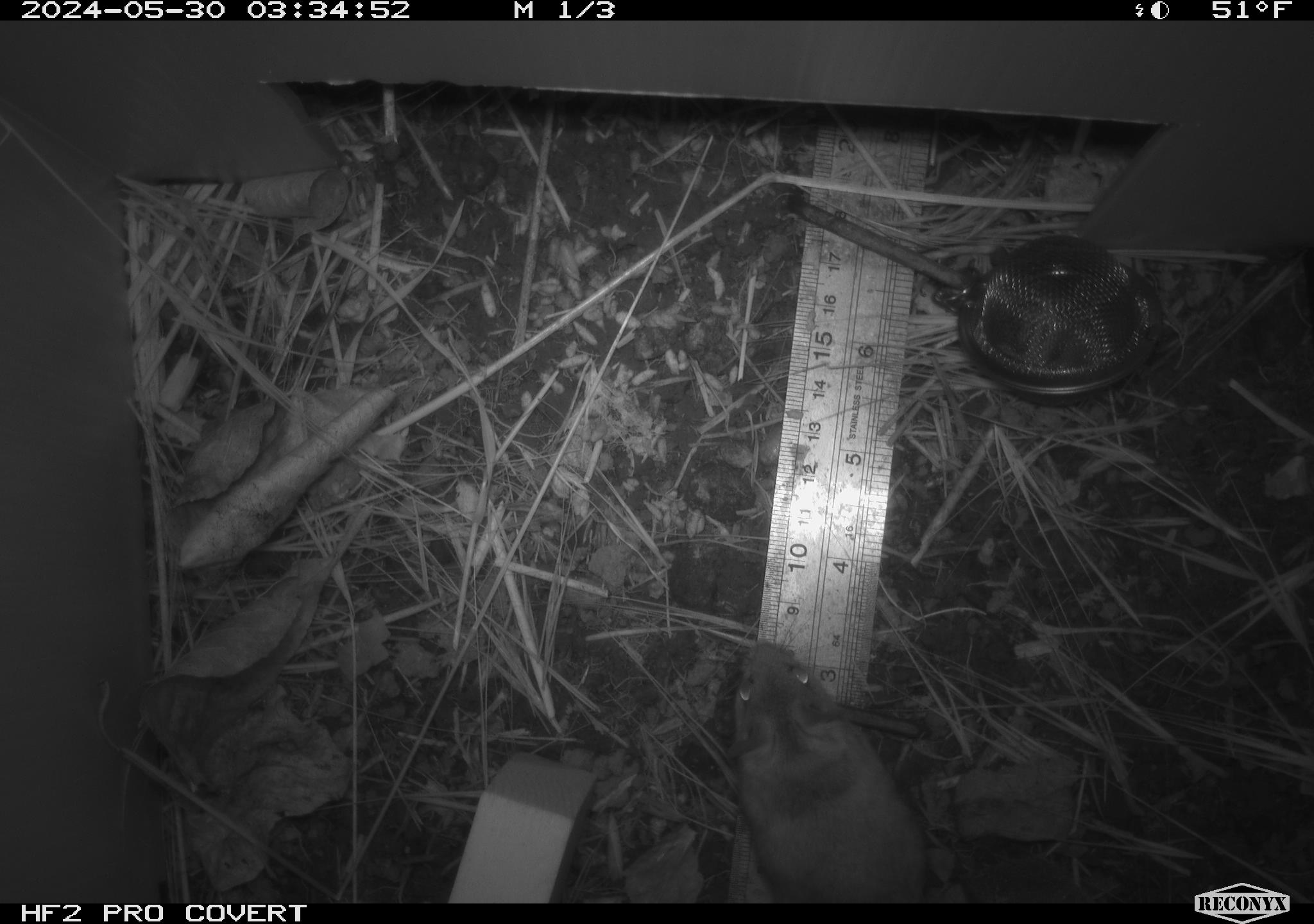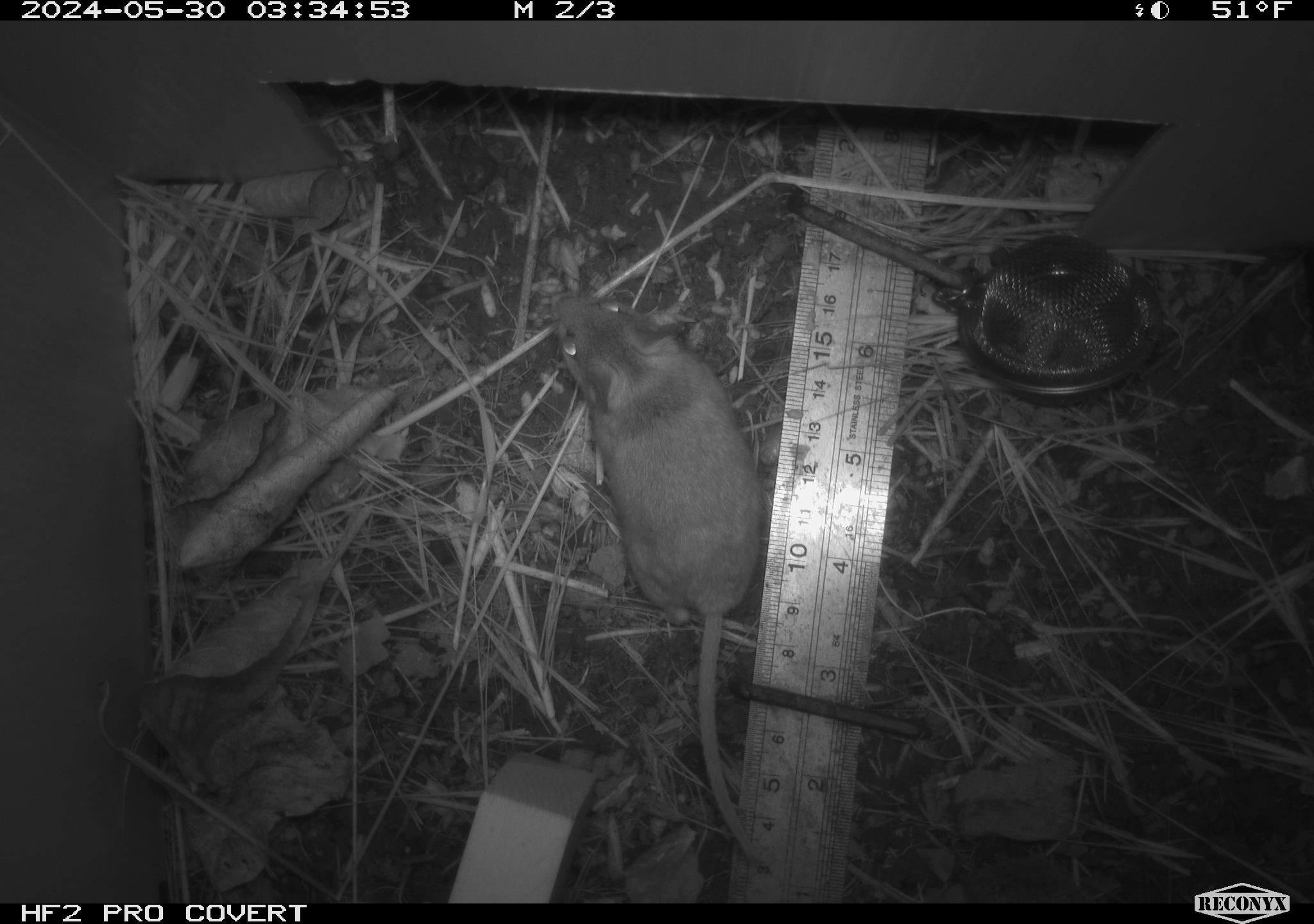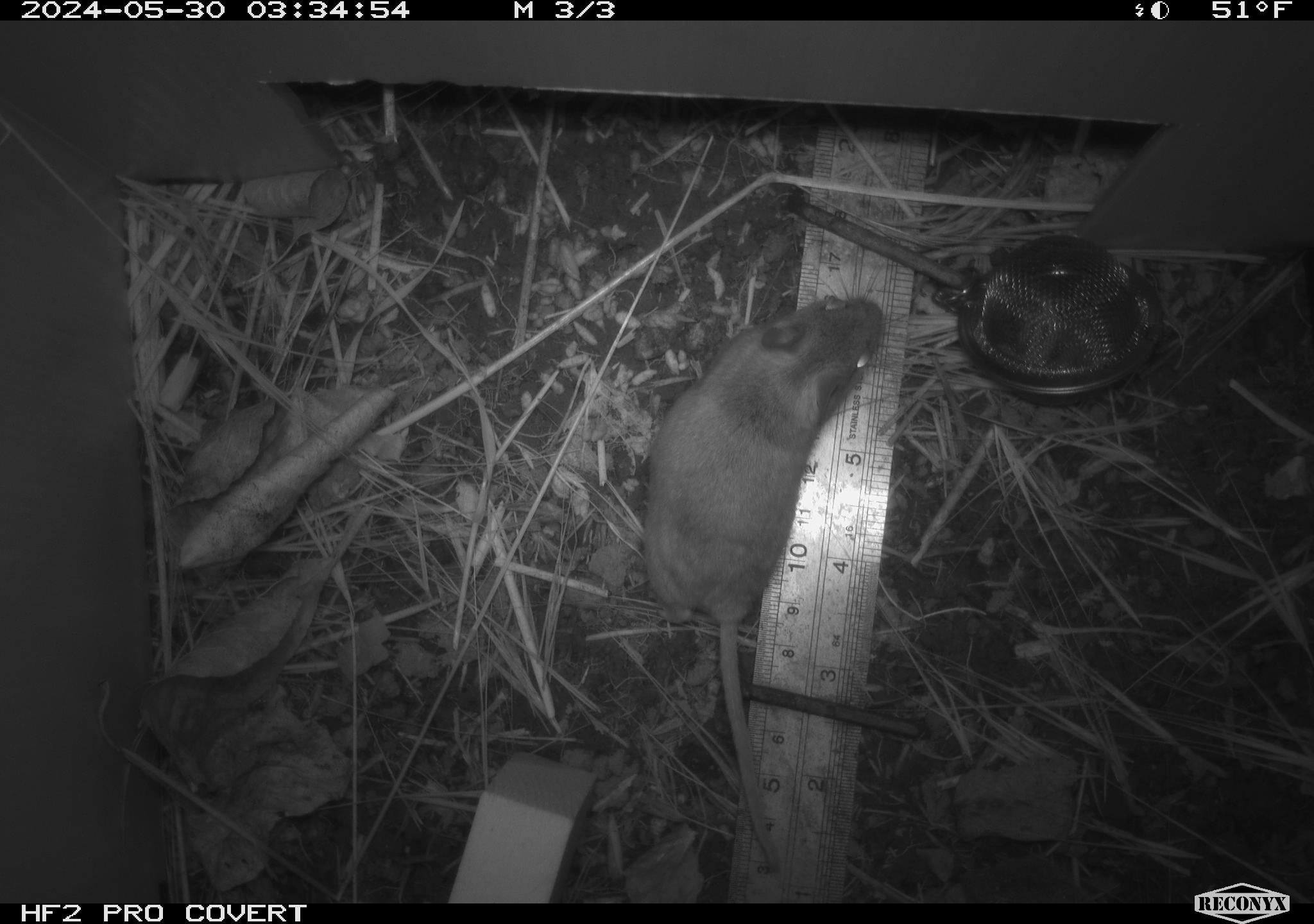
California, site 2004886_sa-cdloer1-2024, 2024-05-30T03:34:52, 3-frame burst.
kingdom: Animalia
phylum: Chordata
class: Mammalia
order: Rodentia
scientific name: Rodentia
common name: mouse species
Mouse species (Rodentia).